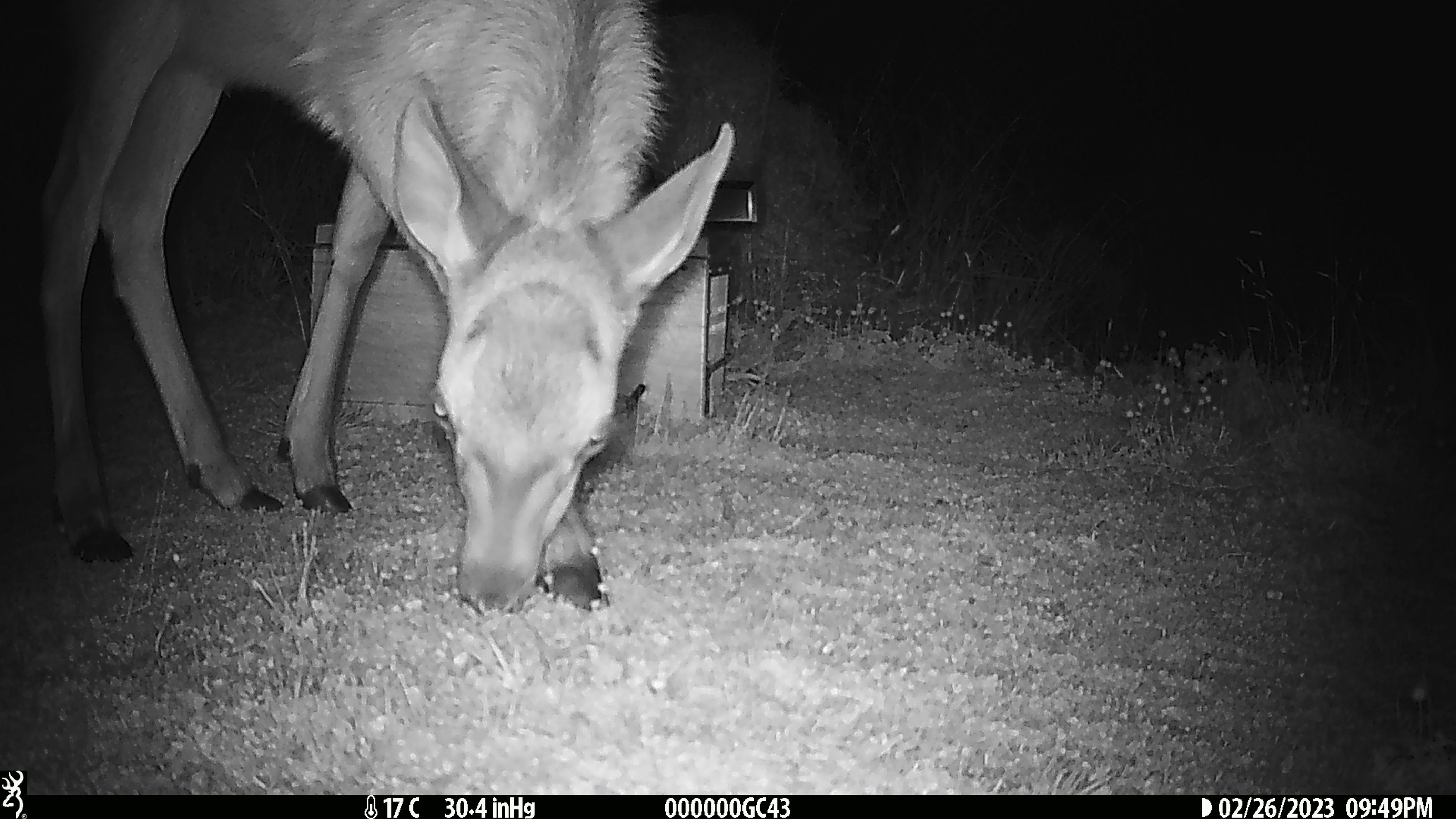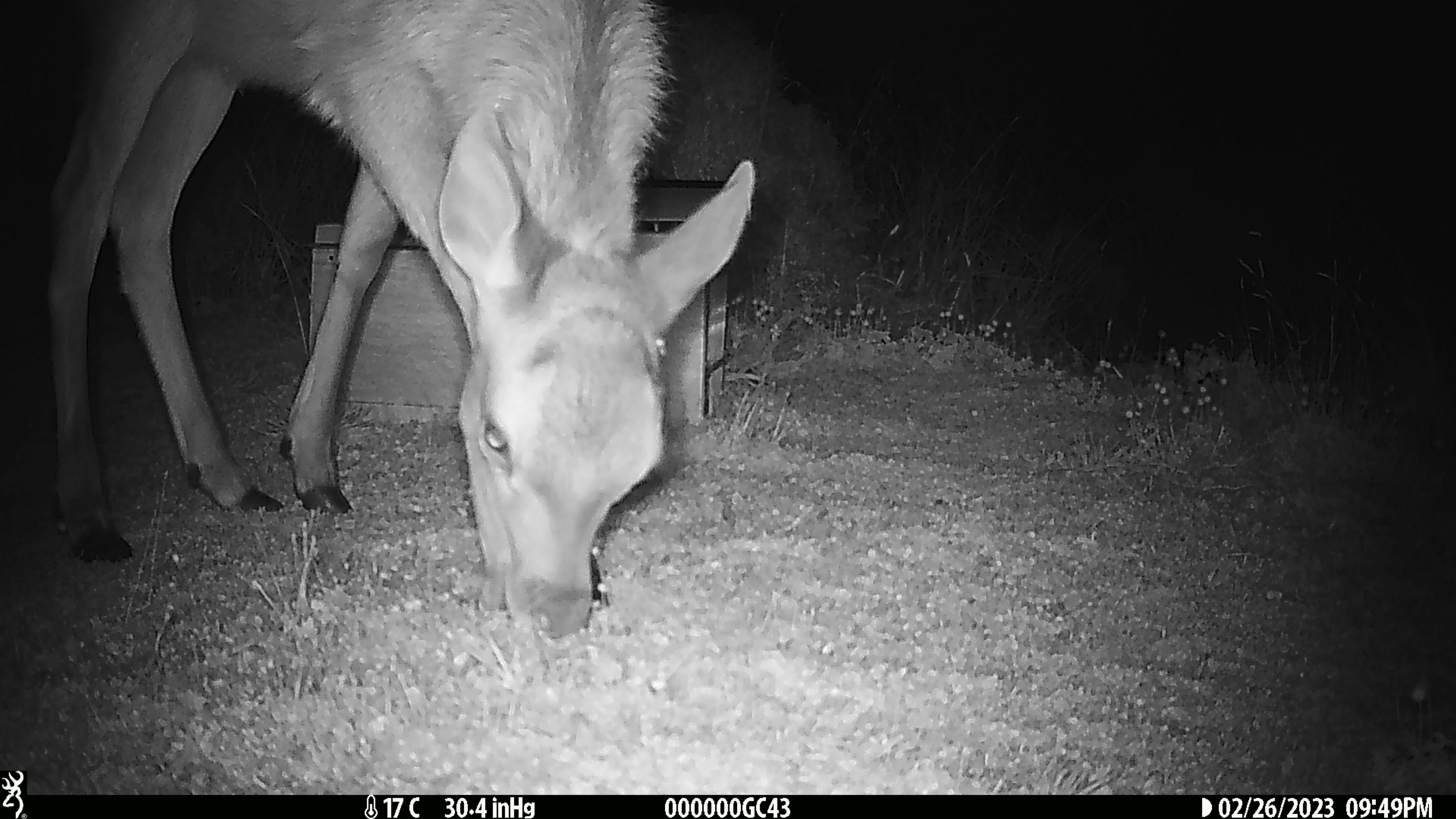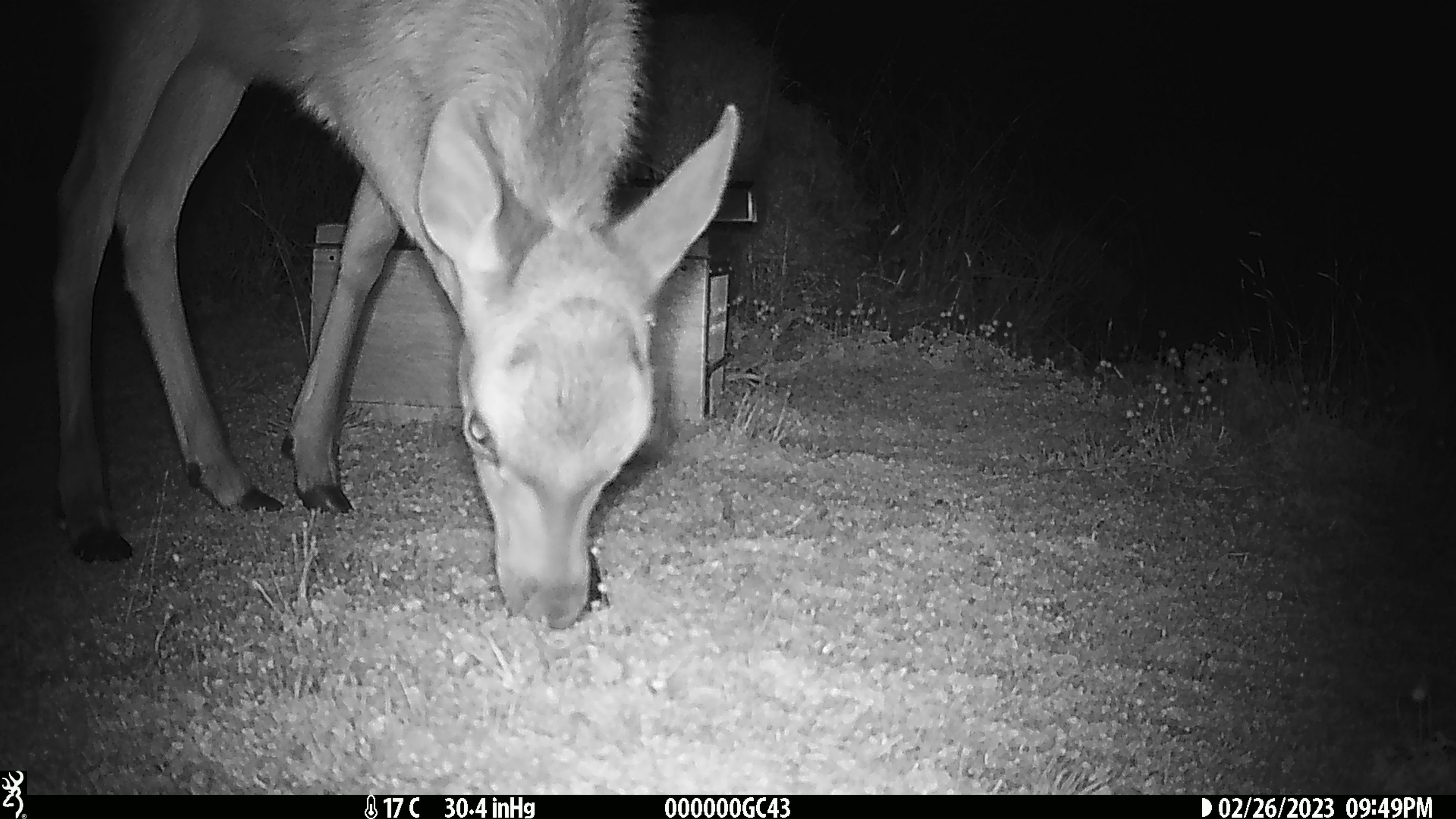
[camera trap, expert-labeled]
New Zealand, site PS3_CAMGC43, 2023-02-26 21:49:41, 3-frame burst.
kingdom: Animalia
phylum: Chordata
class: Mammalia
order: Artiodactyla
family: Cervidae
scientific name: Cervidae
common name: deer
Deer (Cervidae).